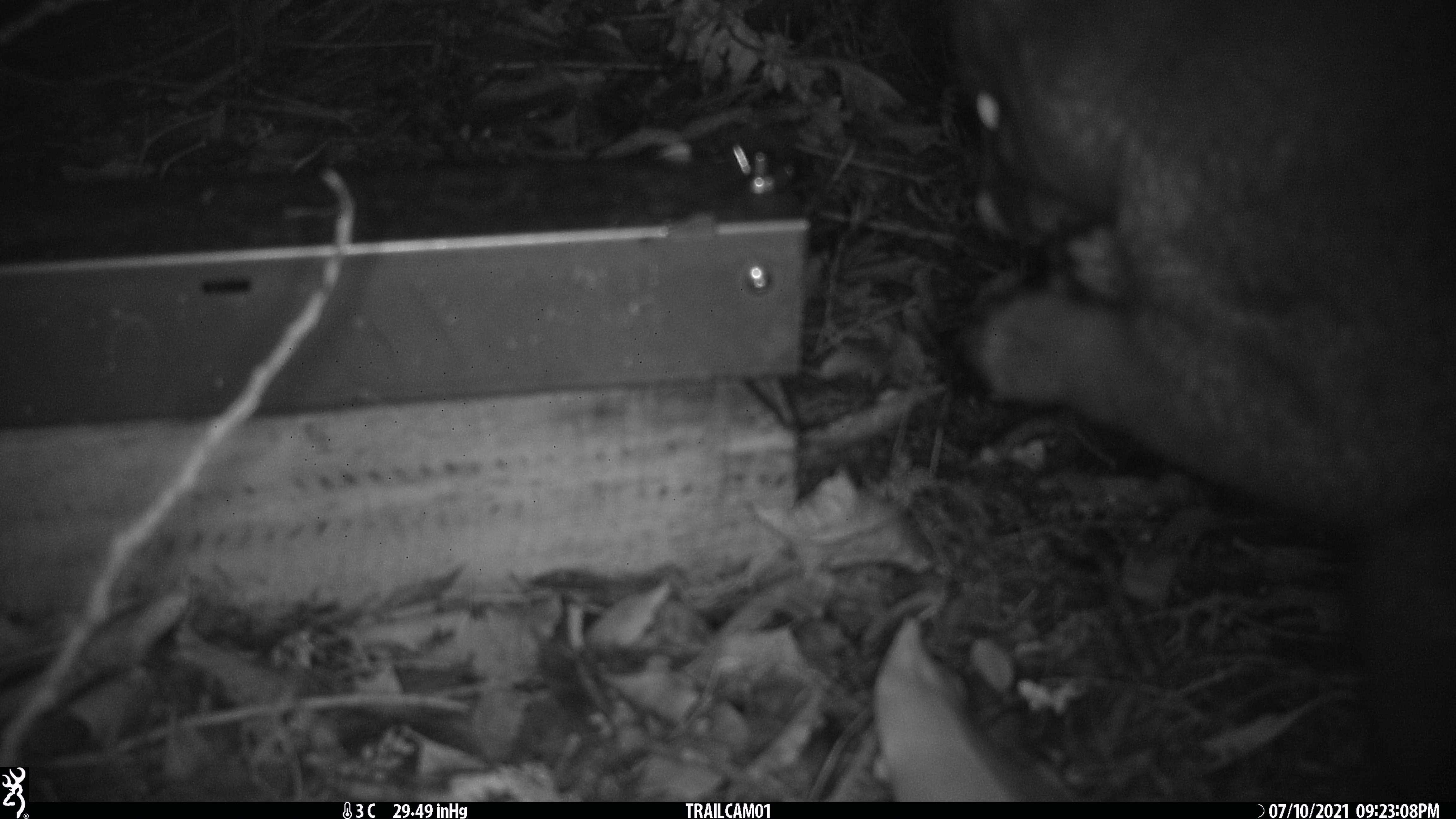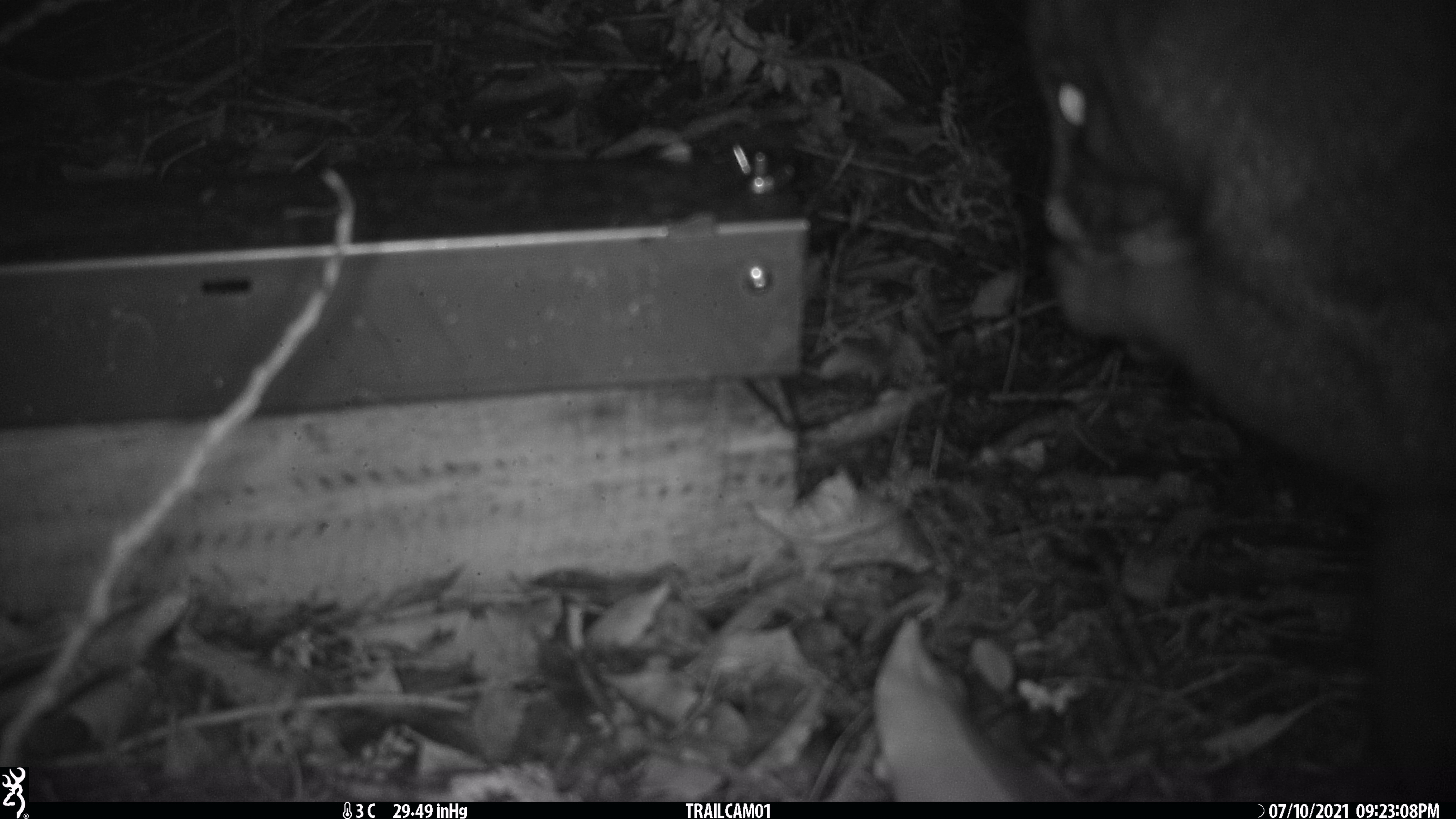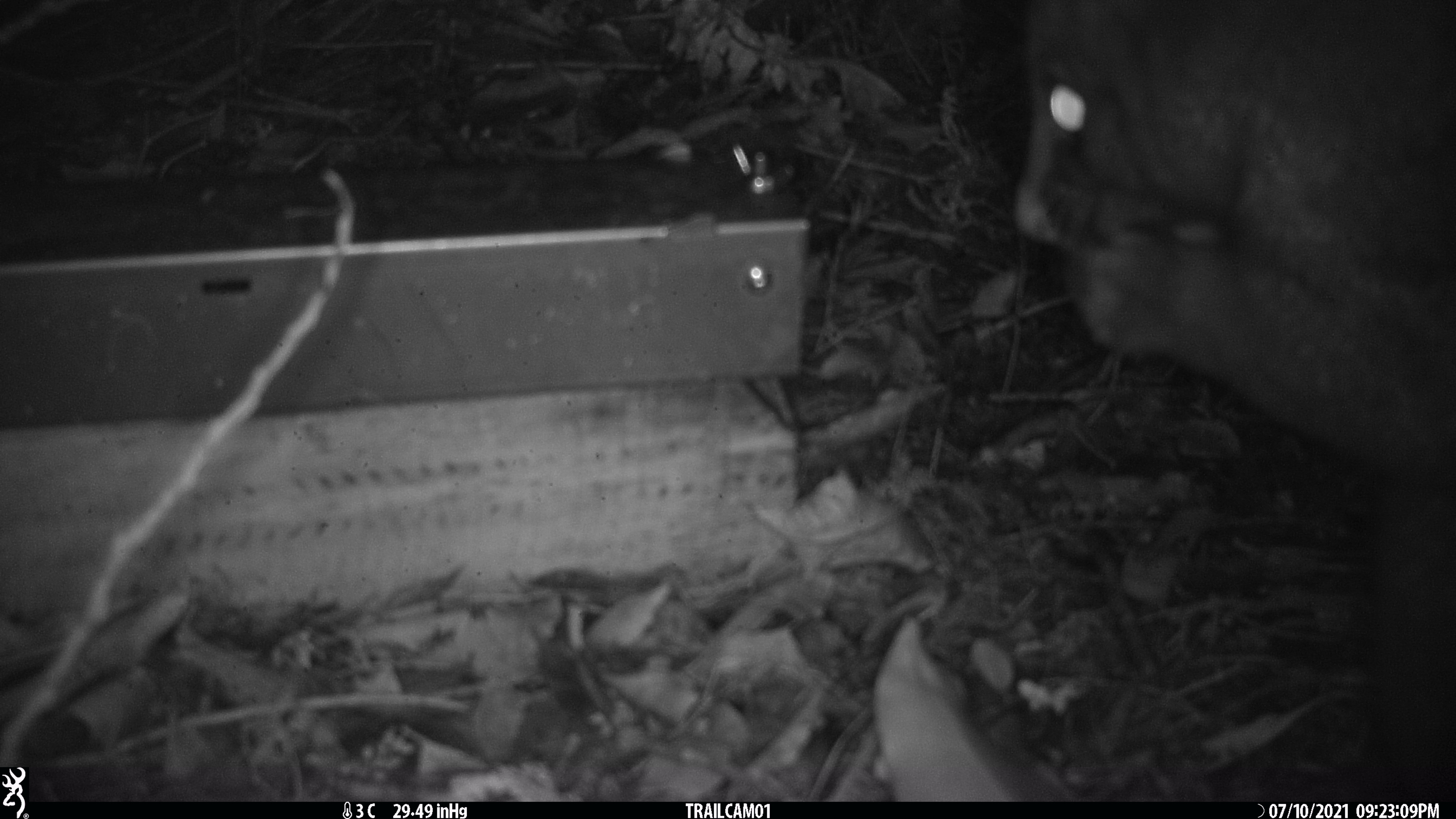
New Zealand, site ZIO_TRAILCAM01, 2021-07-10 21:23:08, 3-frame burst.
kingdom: Animalia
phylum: Chordata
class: Mammalia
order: Diprotodontia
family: Phalangeridae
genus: Trichosurus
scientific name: Trichosurus vulpecula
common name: common brushtail possum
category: possum